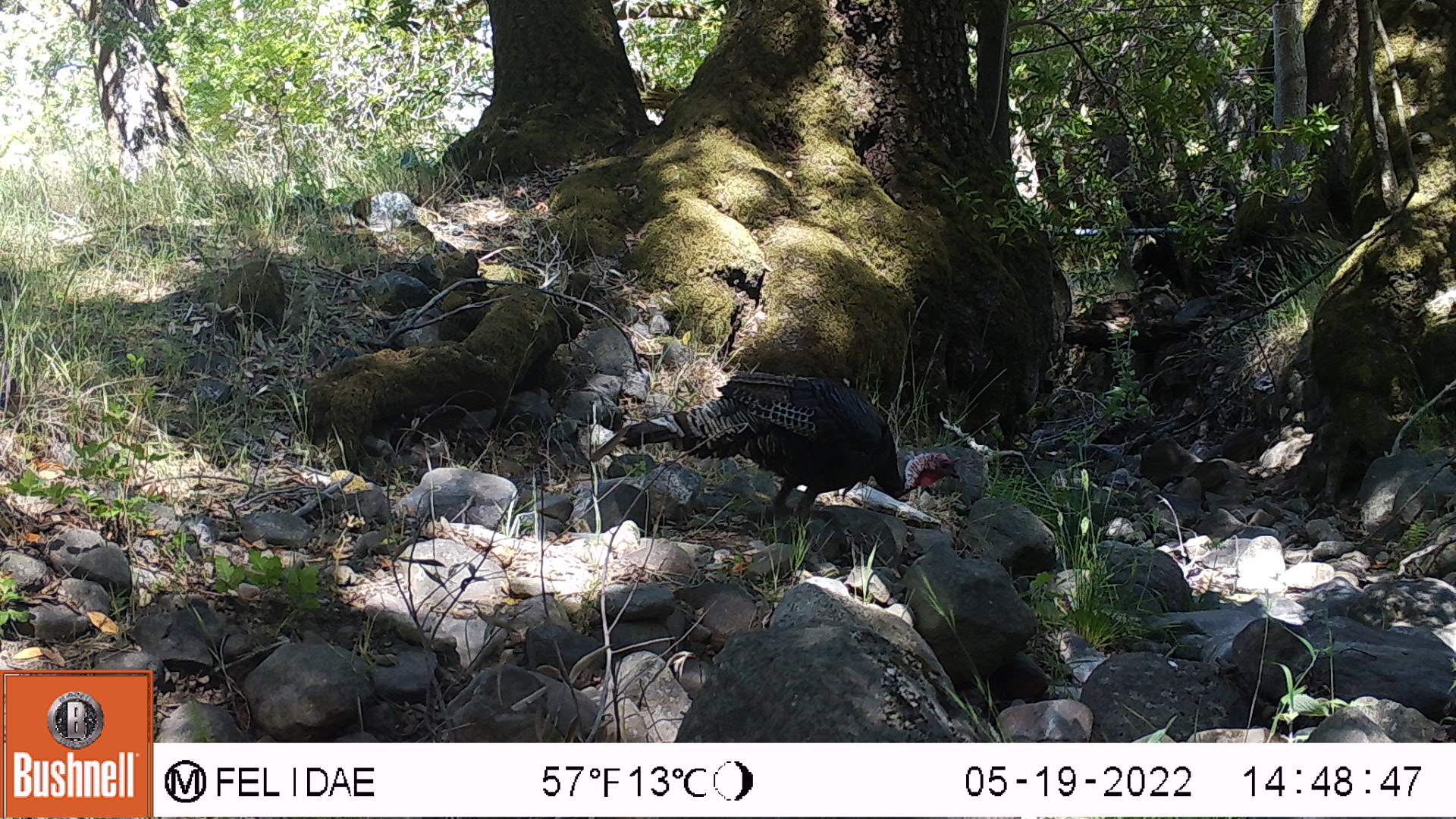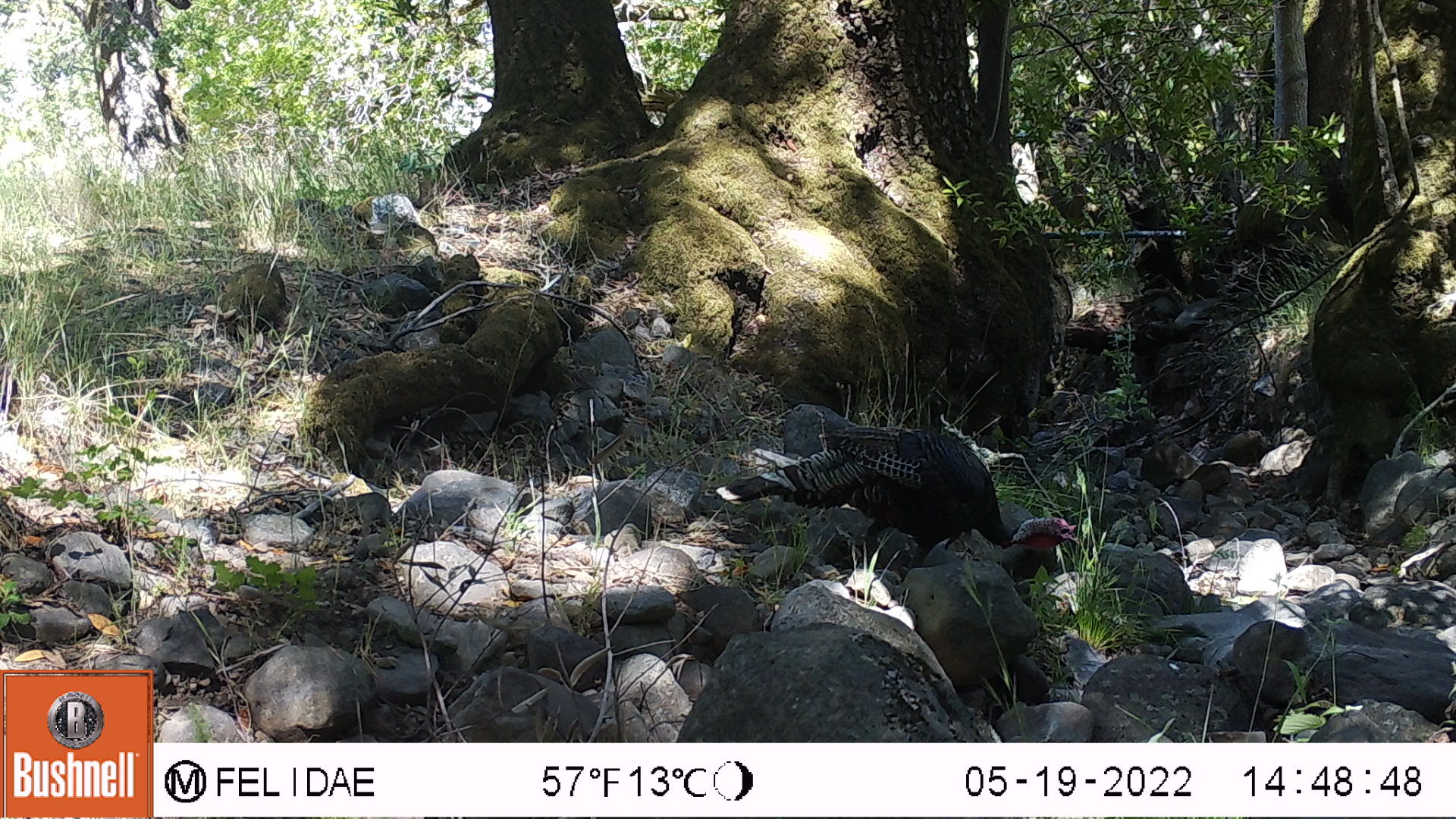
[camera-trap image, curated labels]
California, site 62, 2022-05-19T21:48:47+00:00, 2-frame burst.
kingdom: Animalia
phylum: Chordata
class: Aves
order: Galliformes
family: Phasianidae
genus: Meleagris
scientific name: Meleagris gallopavo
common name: turkey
Turkey (Meleagris gallopavo).